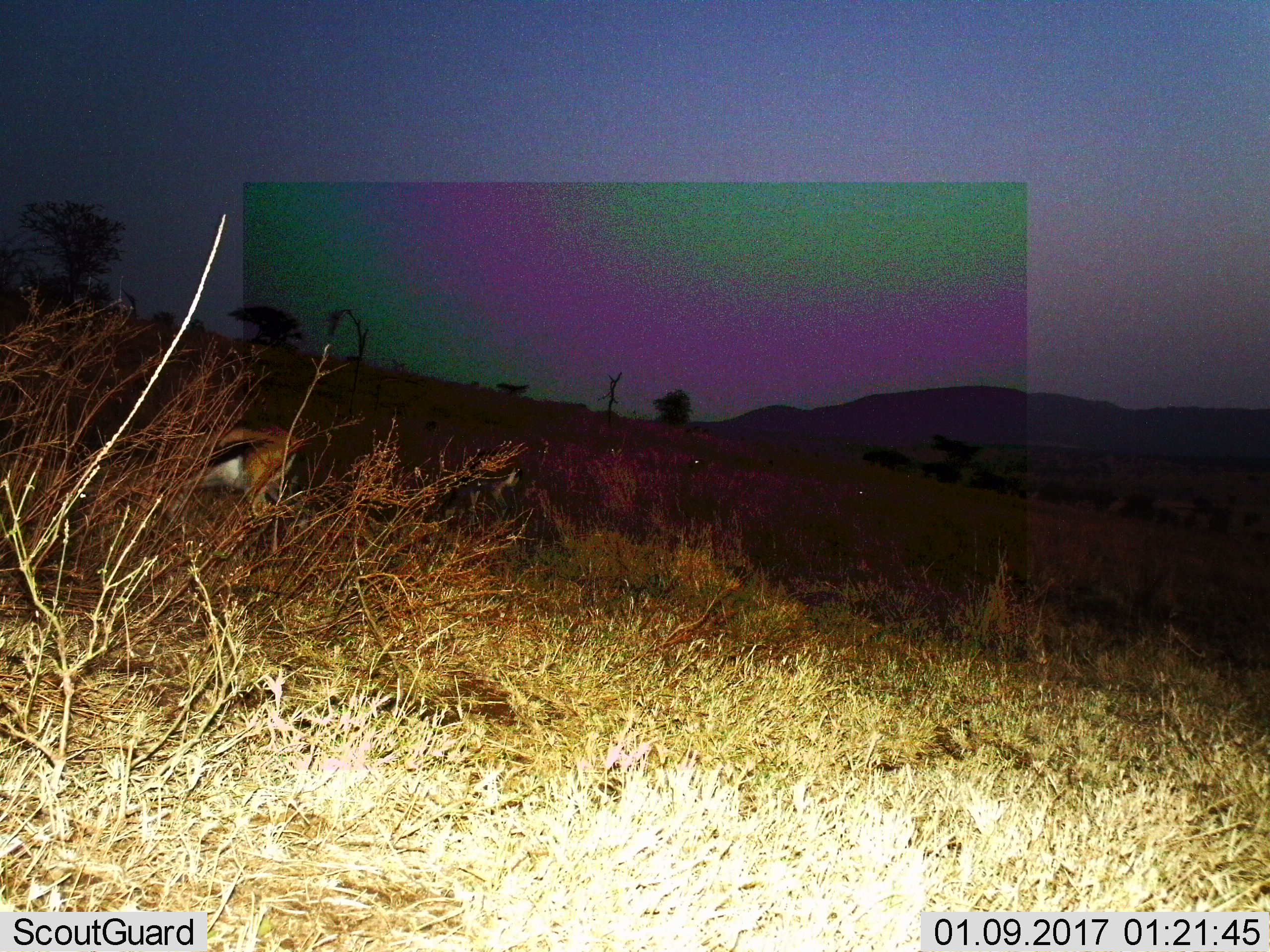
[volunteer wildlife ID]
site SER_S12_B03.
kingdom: Animalia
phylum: Chordata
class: Mammalia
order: Artiodactyla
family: Bovidae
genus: Eudorcas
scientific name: Eudorcas thomsonii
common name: thomson's gazelle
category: gazellethomsons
Gazellethomsons (thomson's gazelle) (Eudorcas thomsonii), count 1. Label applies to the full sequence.